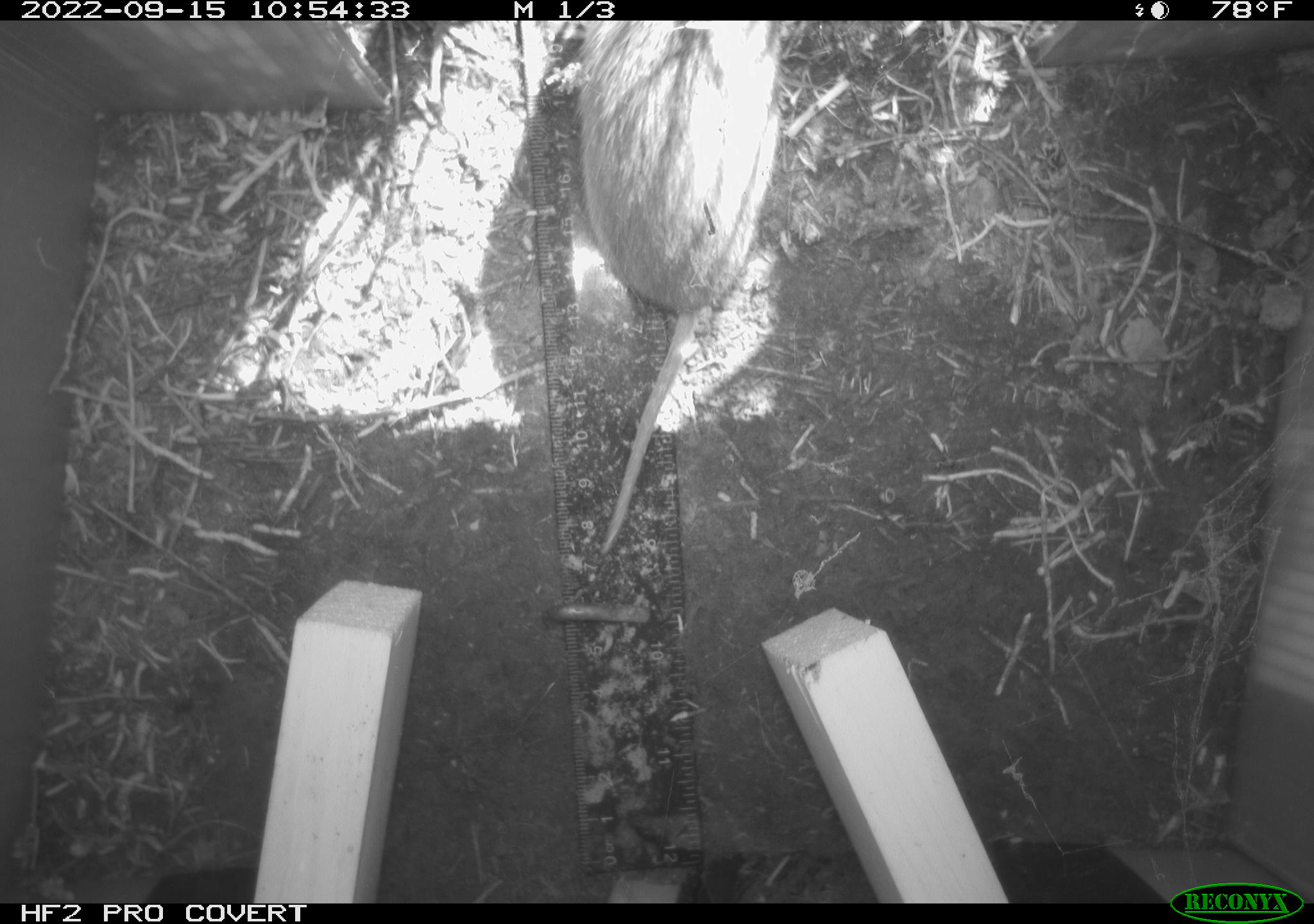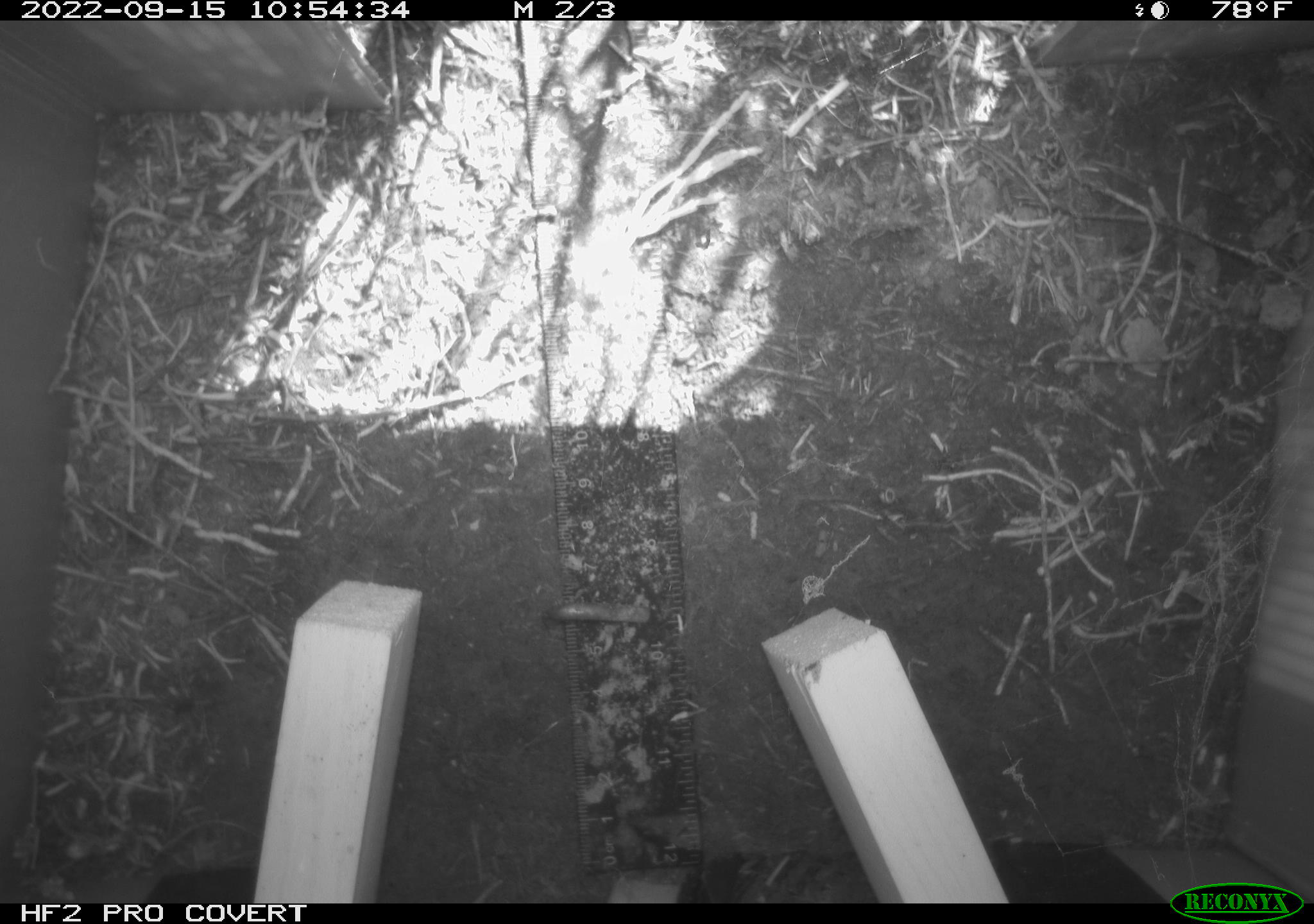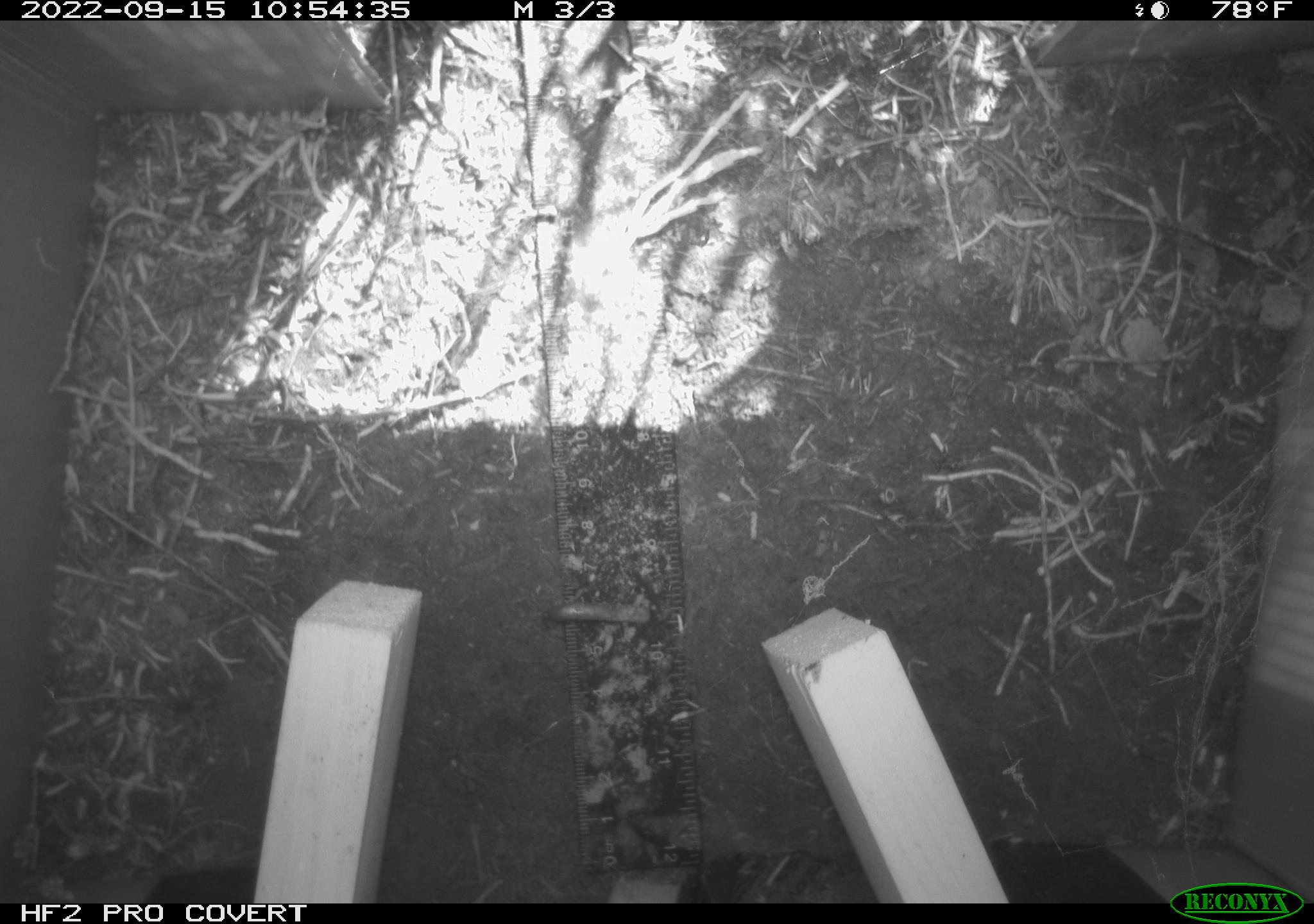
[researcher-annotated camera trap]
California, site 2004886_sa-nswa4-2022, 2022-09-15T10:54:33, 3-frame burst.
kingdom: Animalia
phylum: Chordata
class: Mammalia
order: Rodentia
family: Cricetidae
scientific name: Cricetidae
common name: hamsters, voles, lemmings, and allies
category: cricetidae family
Cricetidae family (hamsters, voles, lemmings, and allies) (Cricetidae).